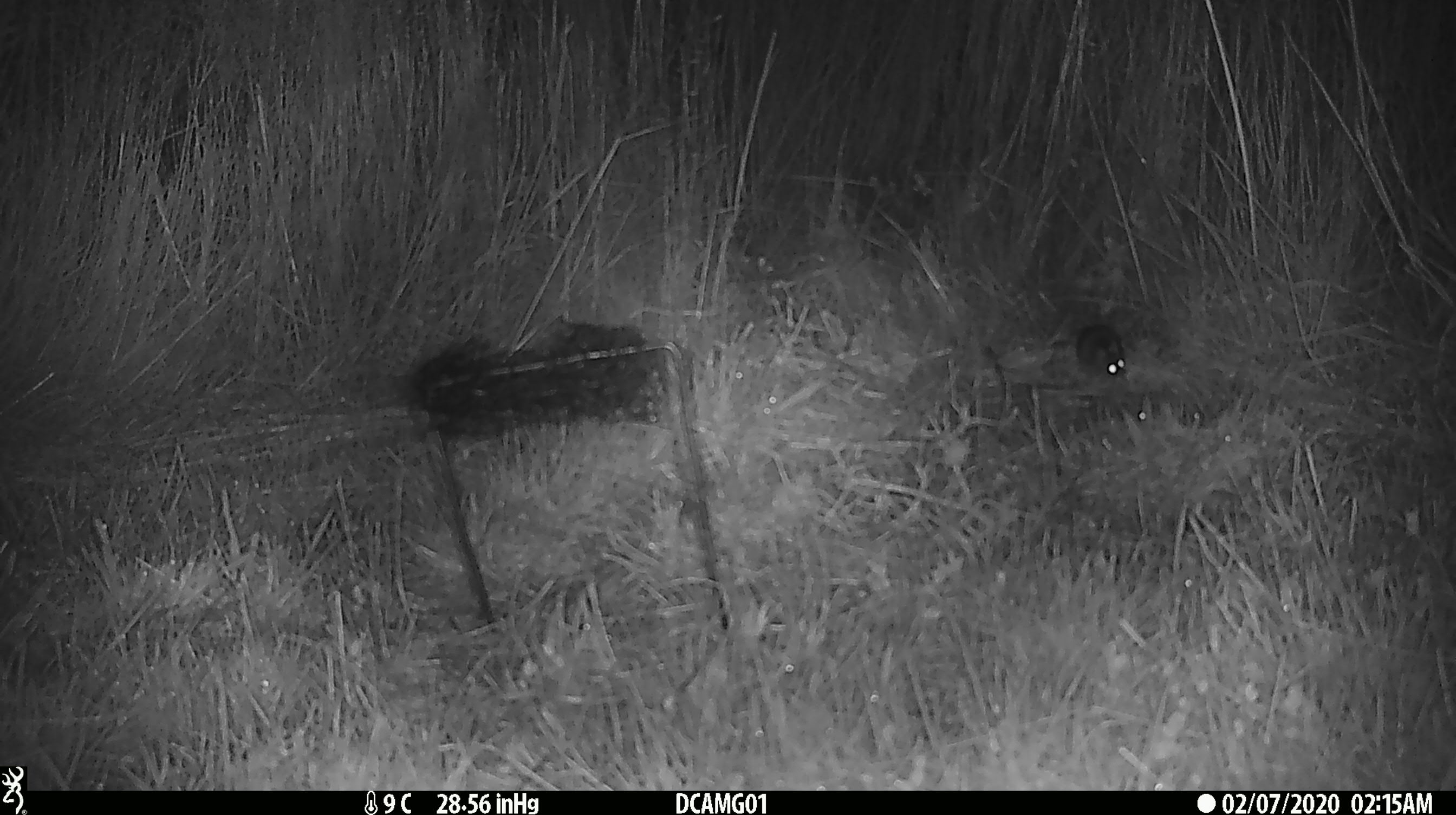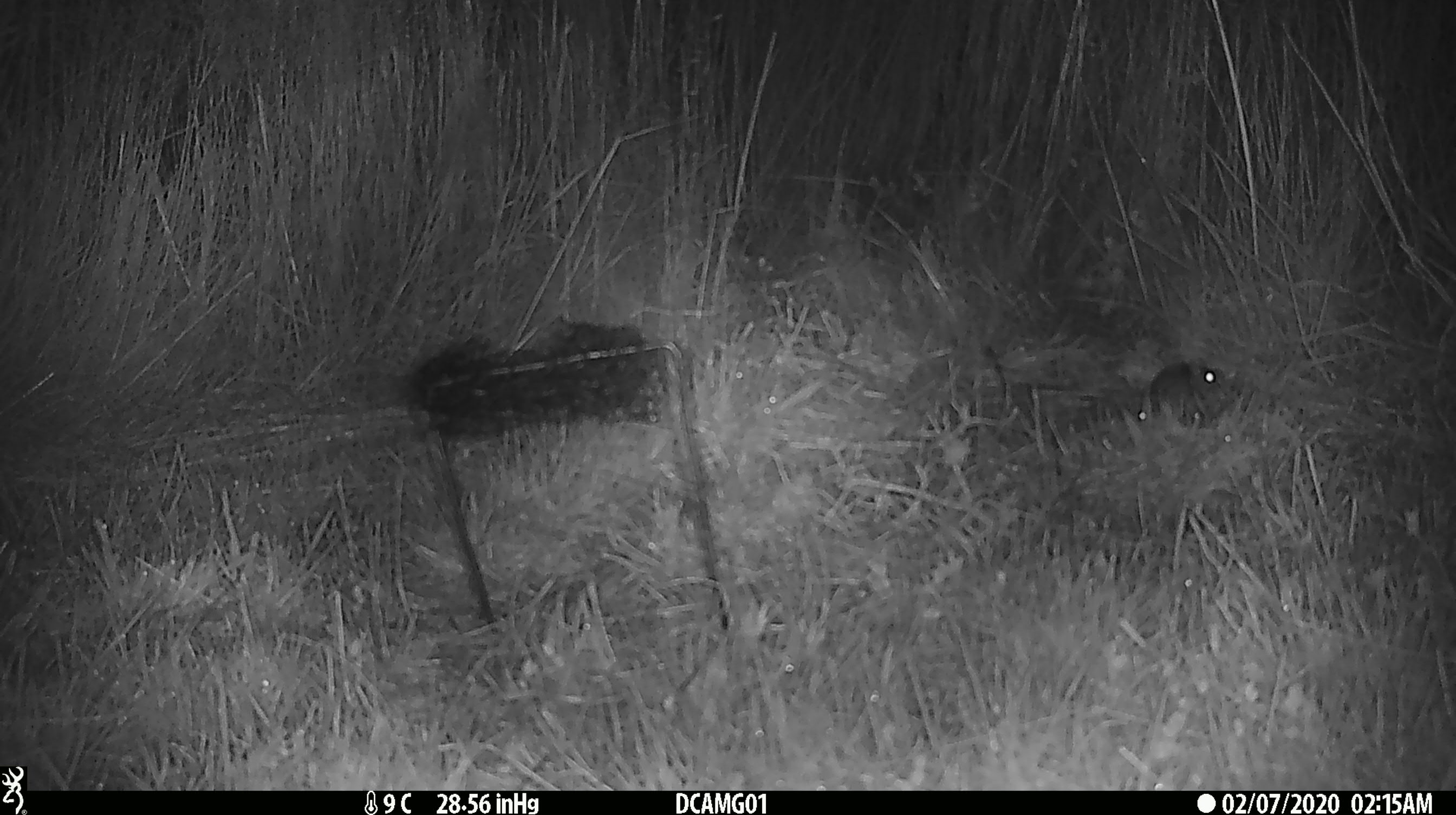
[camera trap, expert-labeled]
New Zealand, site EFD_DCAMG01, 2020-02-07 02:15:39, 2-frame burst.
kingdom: Animalia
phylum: Chordata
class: Mammalia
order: Rodentia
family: Muridae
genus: Mus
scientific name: Mus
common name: mouse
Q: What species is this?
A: Mouse (Mus).